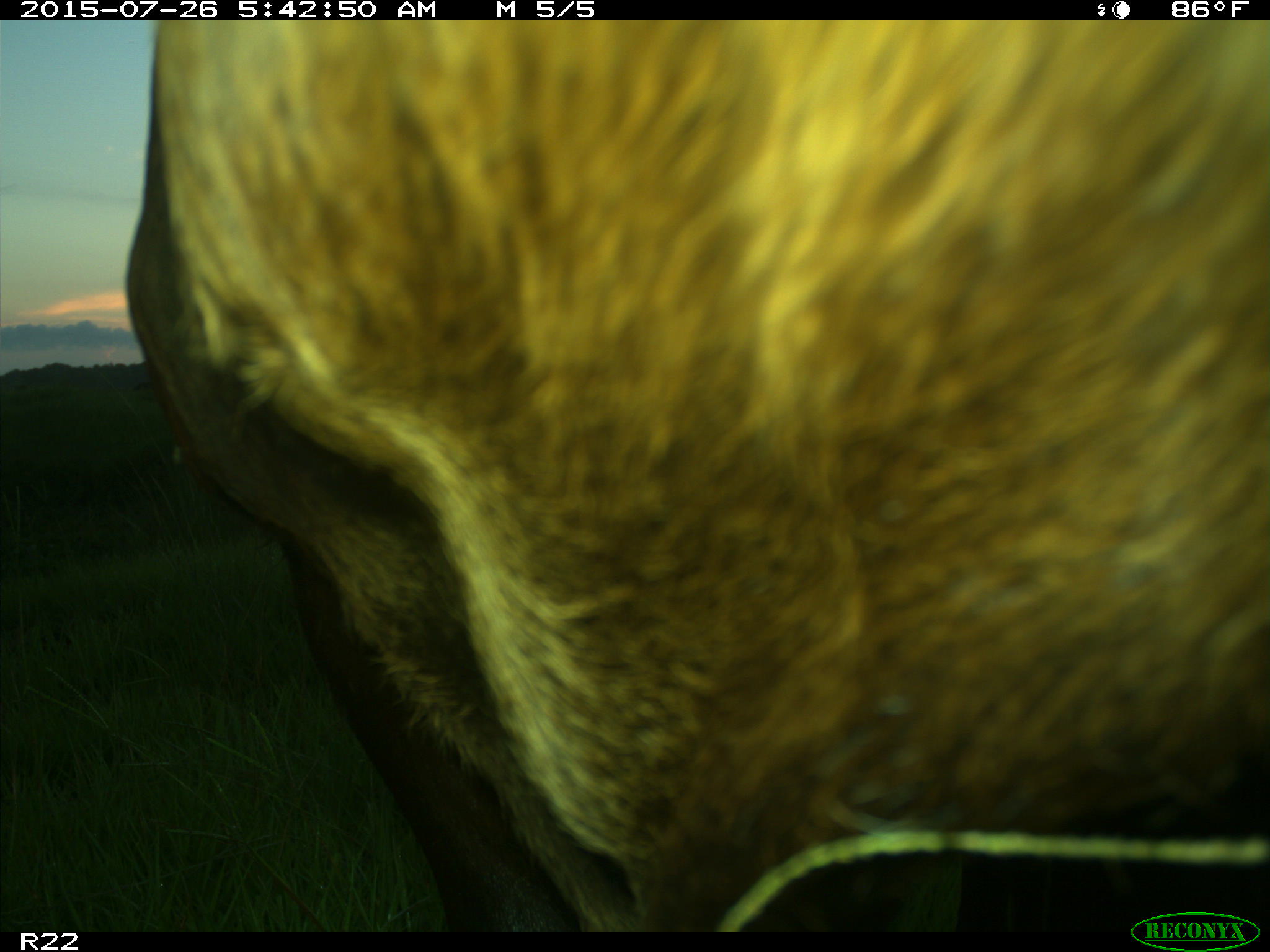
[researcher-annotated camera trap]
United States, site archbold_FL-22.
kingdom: Animalia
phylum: Chordata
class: Mammalia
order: Artiodactyla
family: Bovidae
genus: Bos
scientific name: Bos taurus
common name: domestic cow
Bos taurus (domestic cow).